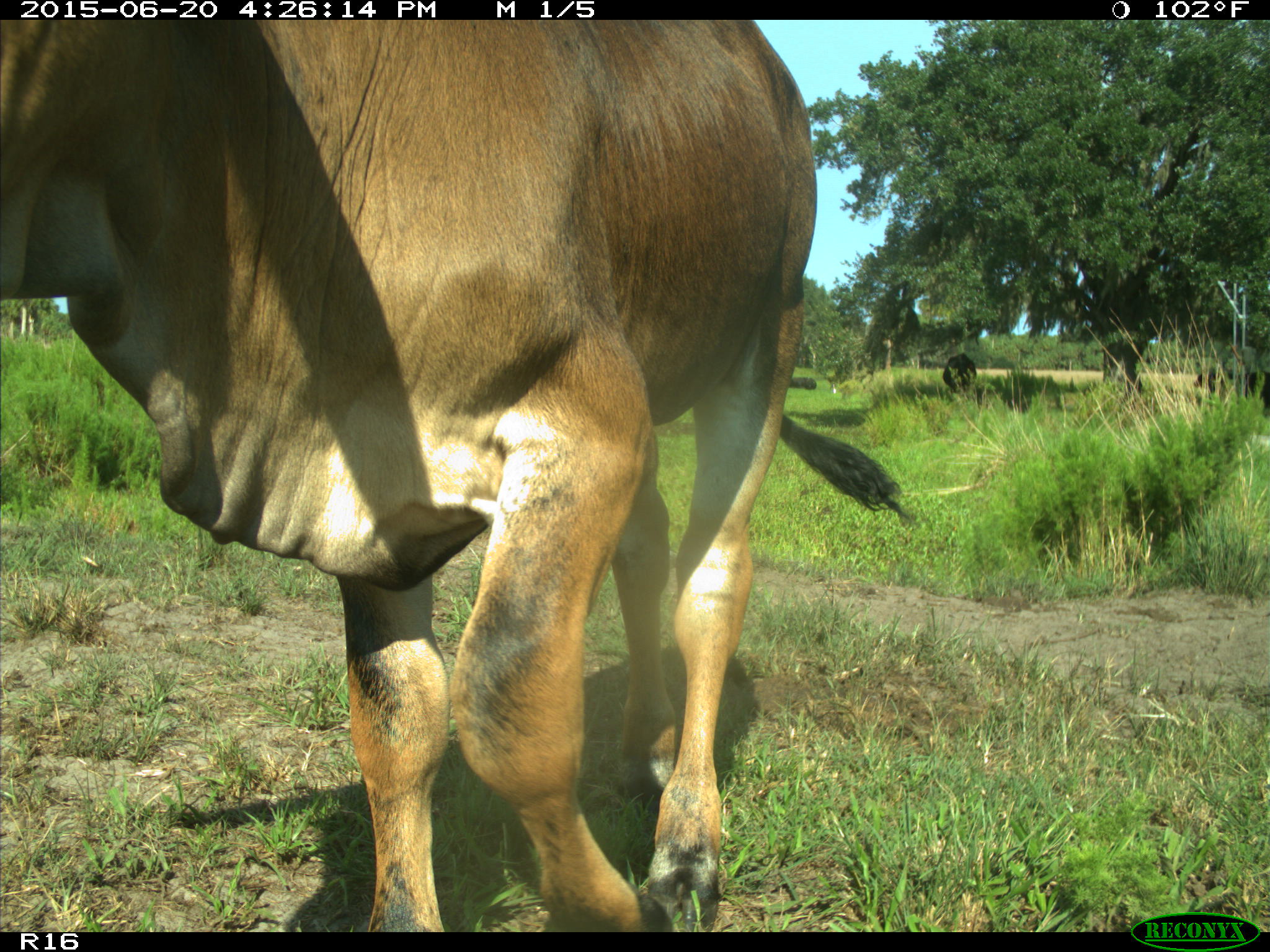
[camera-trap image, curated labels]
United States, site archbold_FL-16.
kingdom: Animalia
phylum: Chordata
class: Mammalia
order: Artiodactyla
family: Bovidae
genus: Bos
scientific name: Bos taurus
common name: domestic cow